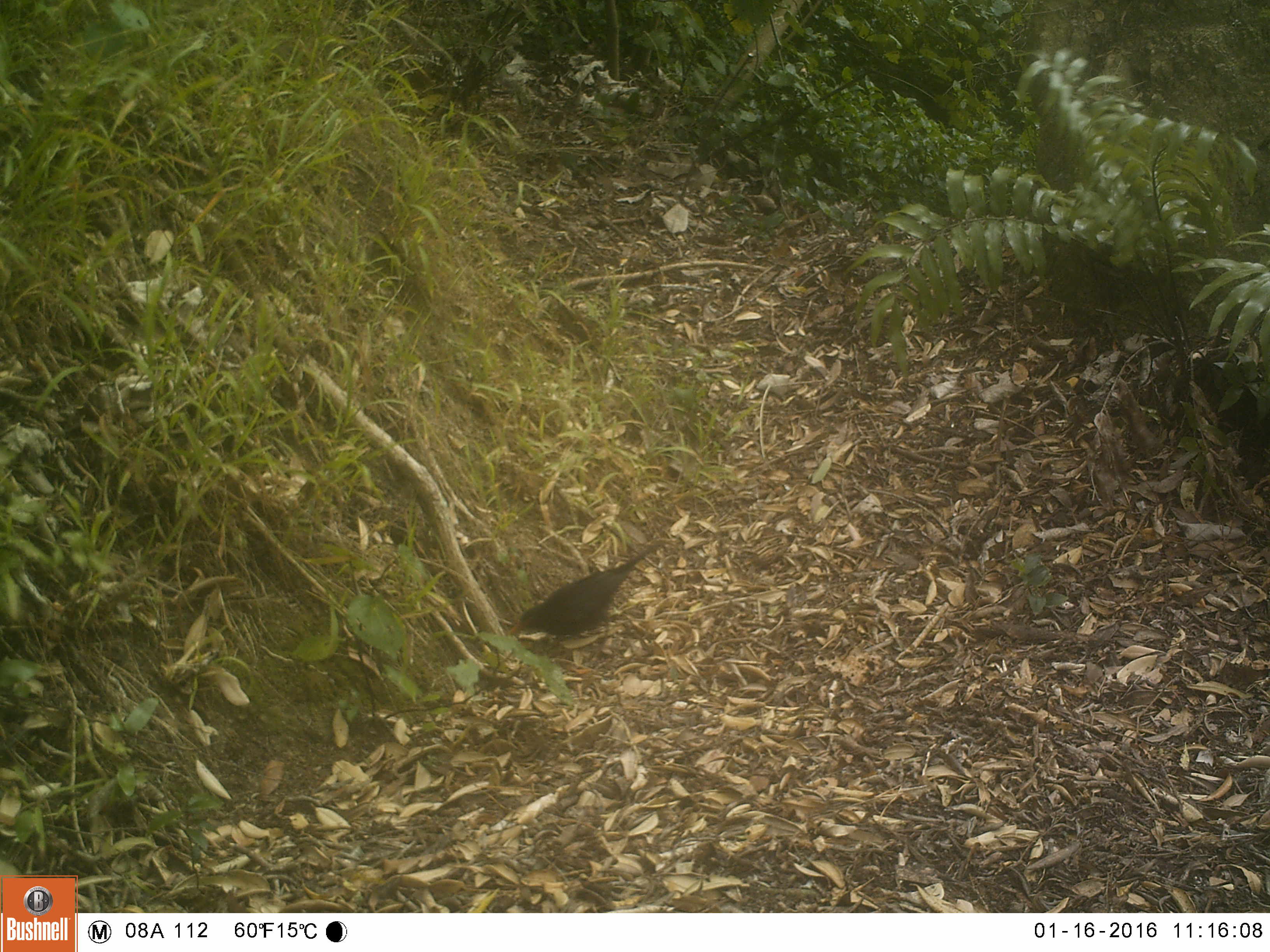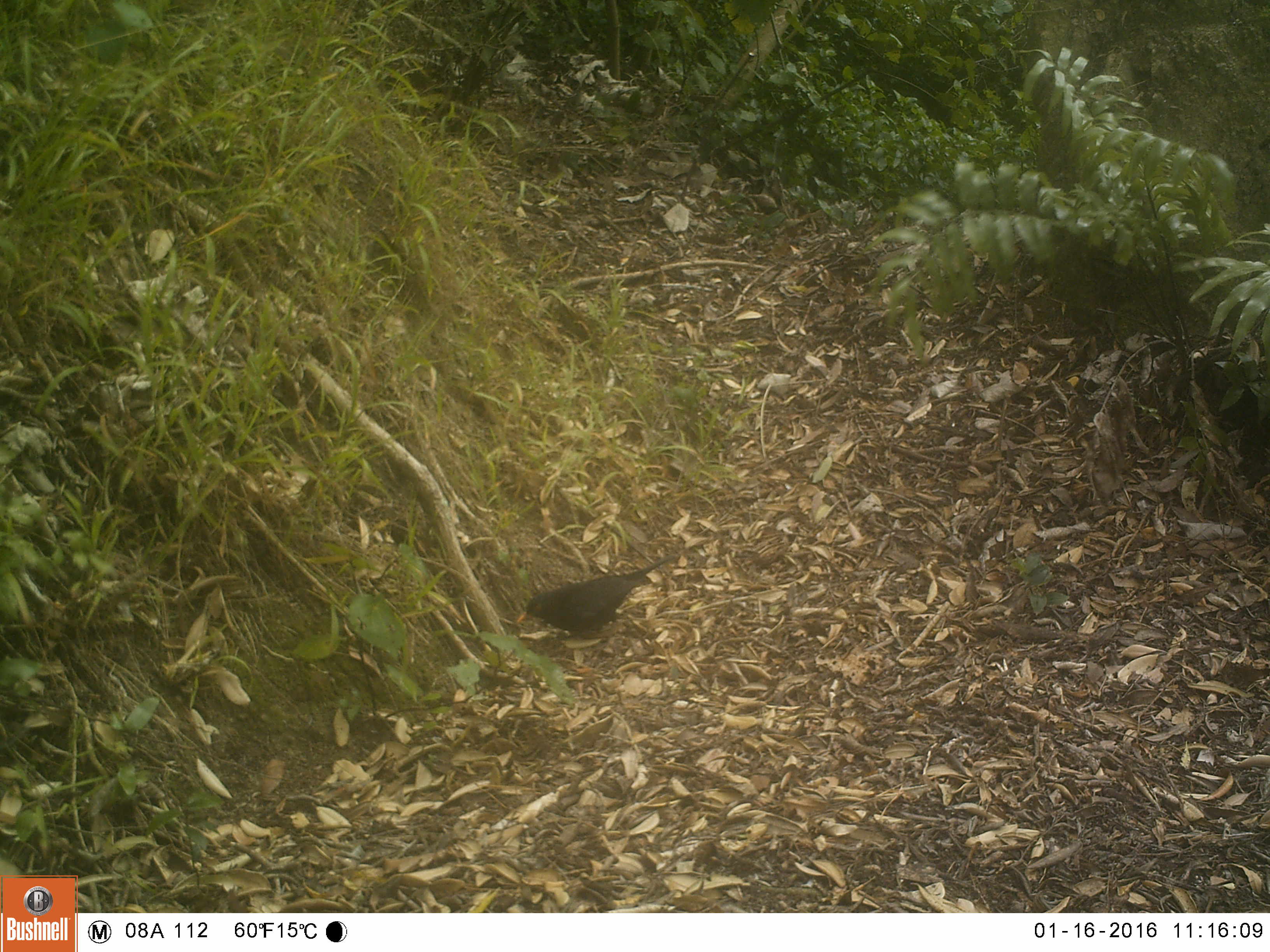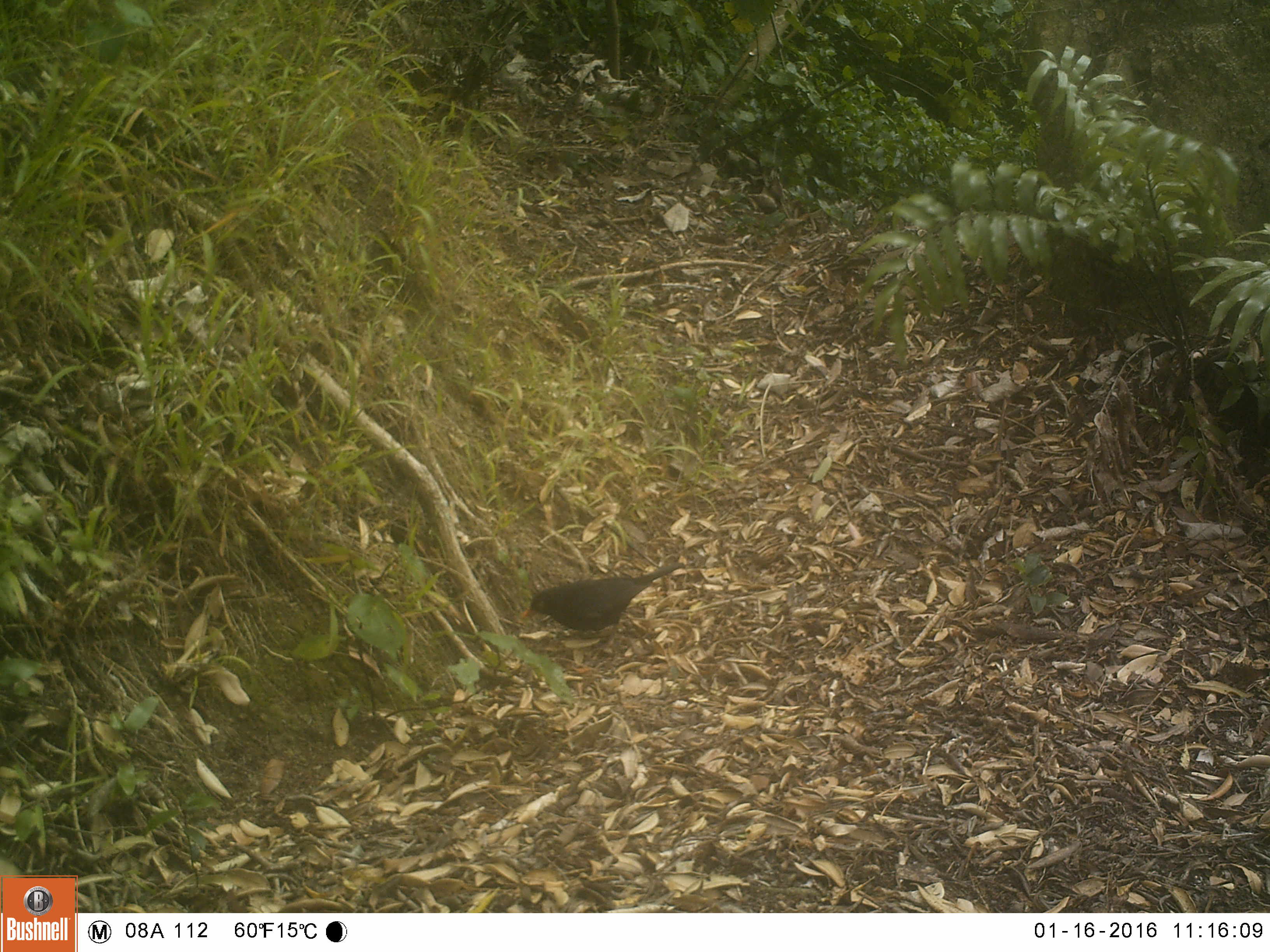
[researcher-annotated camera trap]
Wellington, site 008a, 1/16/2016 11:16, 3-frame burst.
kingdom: Animalia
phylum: Chordata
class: Aves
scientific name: Aves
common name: bird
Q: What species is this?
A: Bird (Aves).